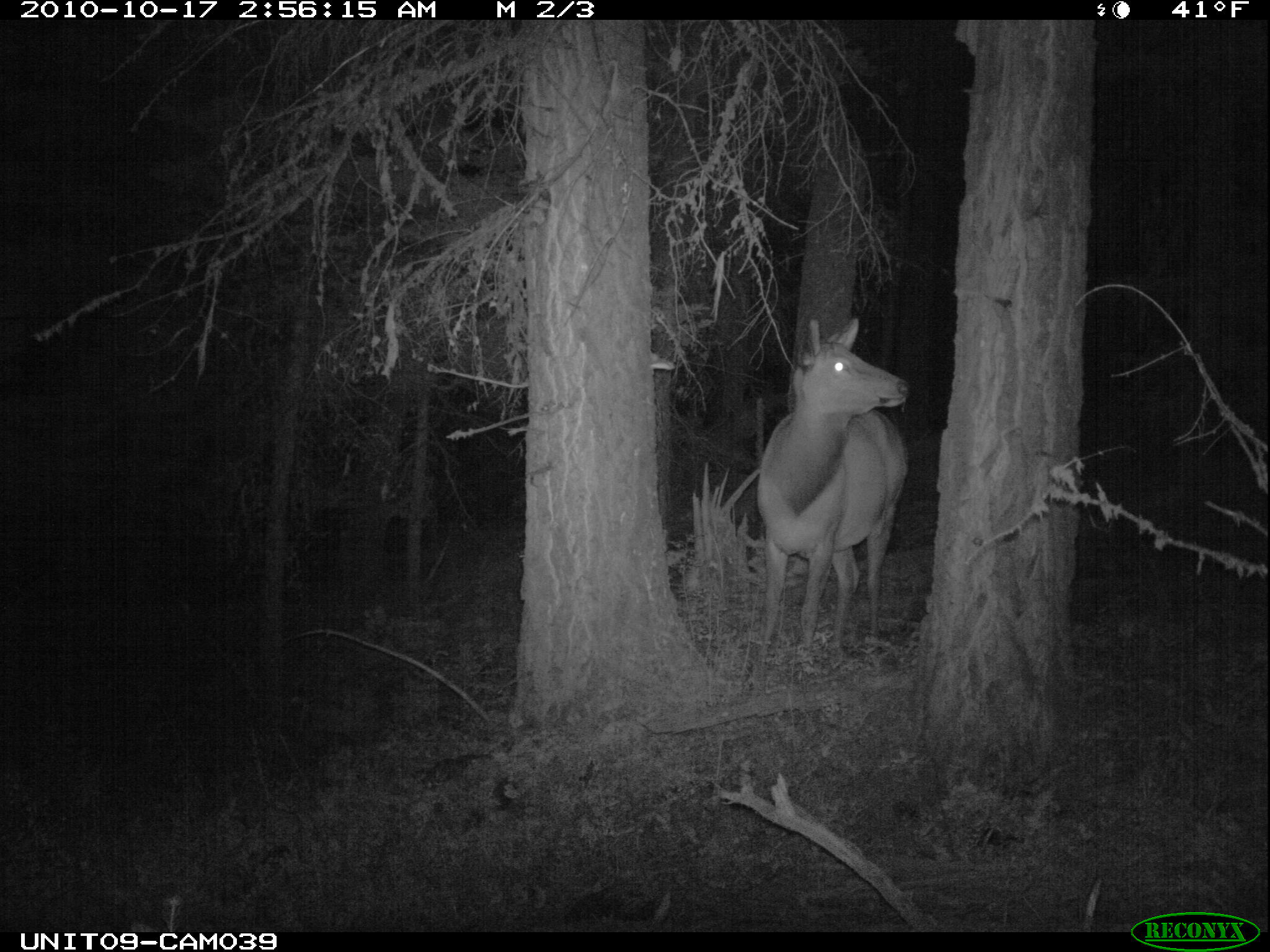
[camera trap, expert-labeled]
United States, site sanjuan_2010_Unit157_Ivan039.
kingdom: Animalia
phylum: Chordata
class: Mammalia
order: Artiodactyla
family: Cervidae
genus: Cervus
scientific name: Cervus elaphus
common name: red deer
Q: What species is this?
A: Cervus elaphus (red deer).